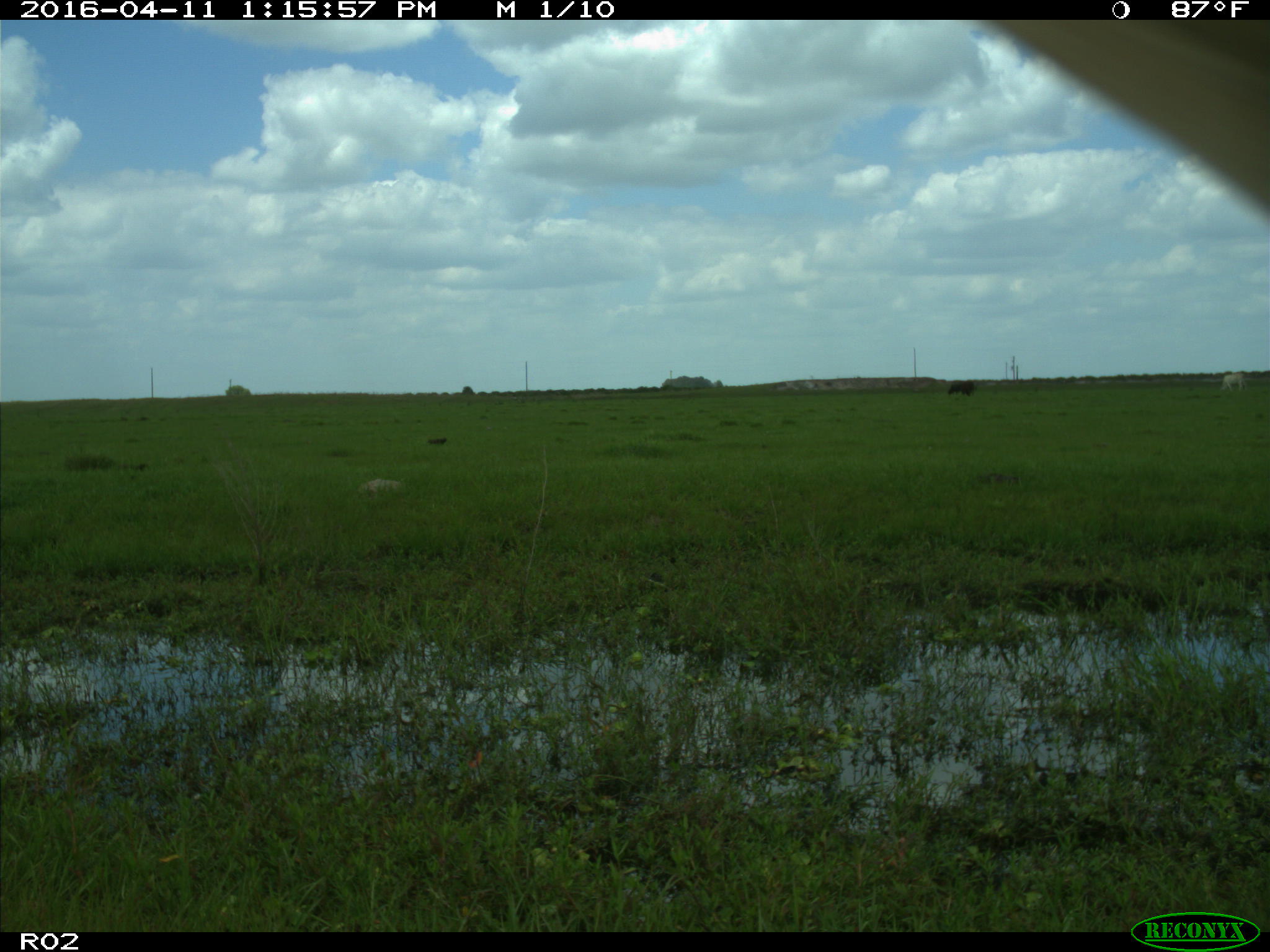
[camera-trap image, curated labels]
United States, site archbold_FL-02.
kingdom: Animalia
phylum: Chordata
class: Mammalia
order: Artiodactyla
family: Bovidae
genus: Bos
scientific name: Bos taurus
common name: domestic cow